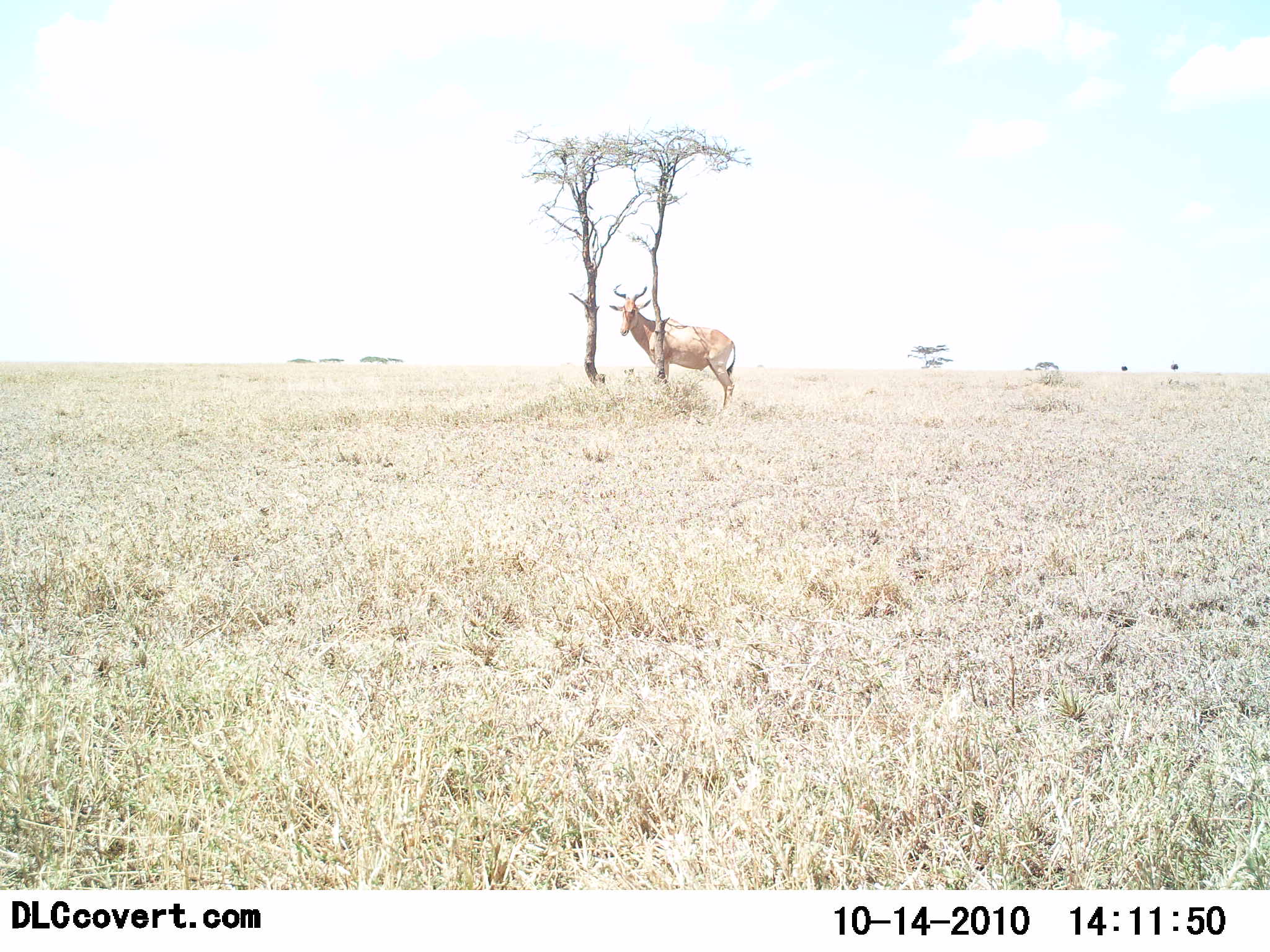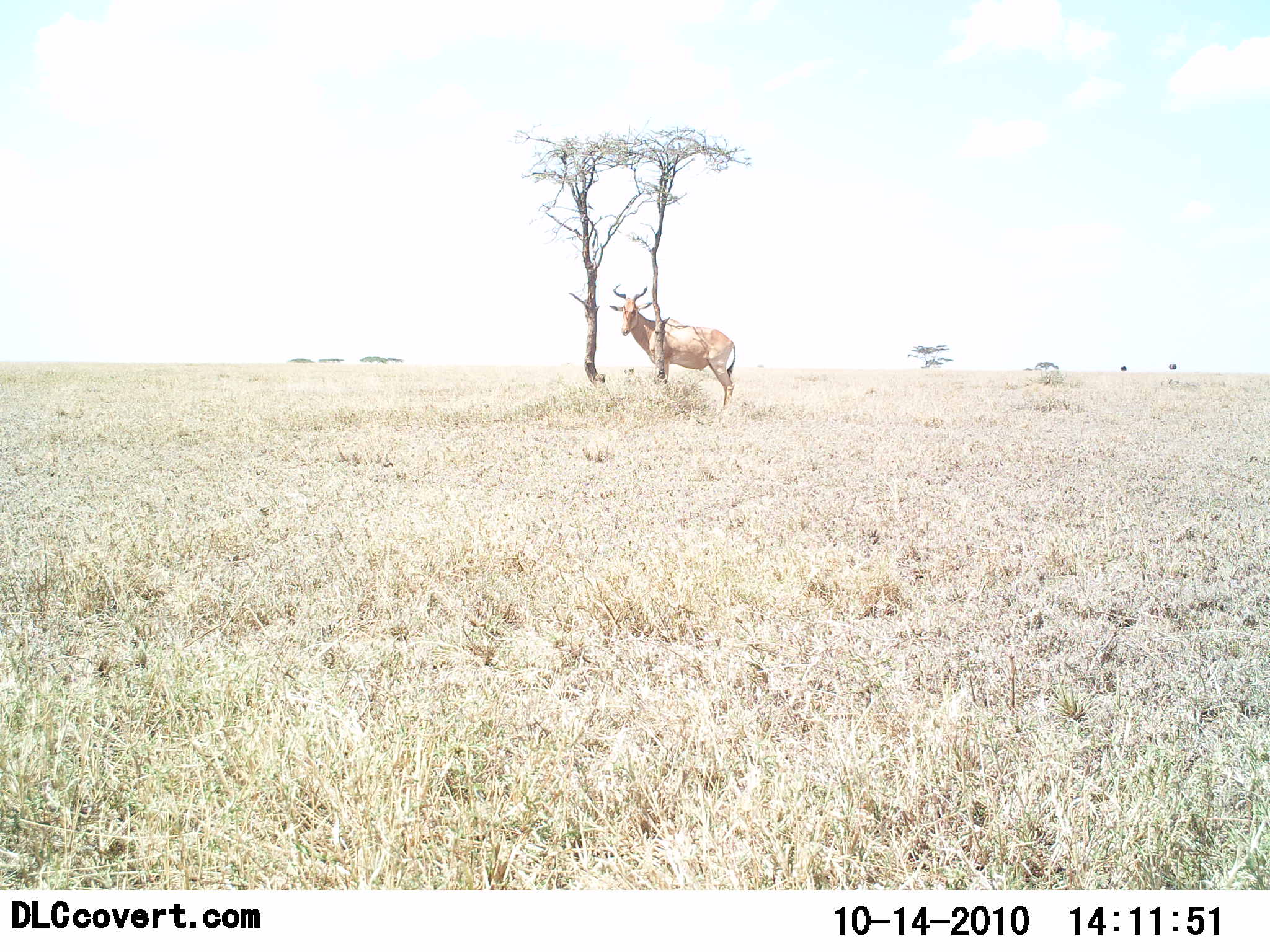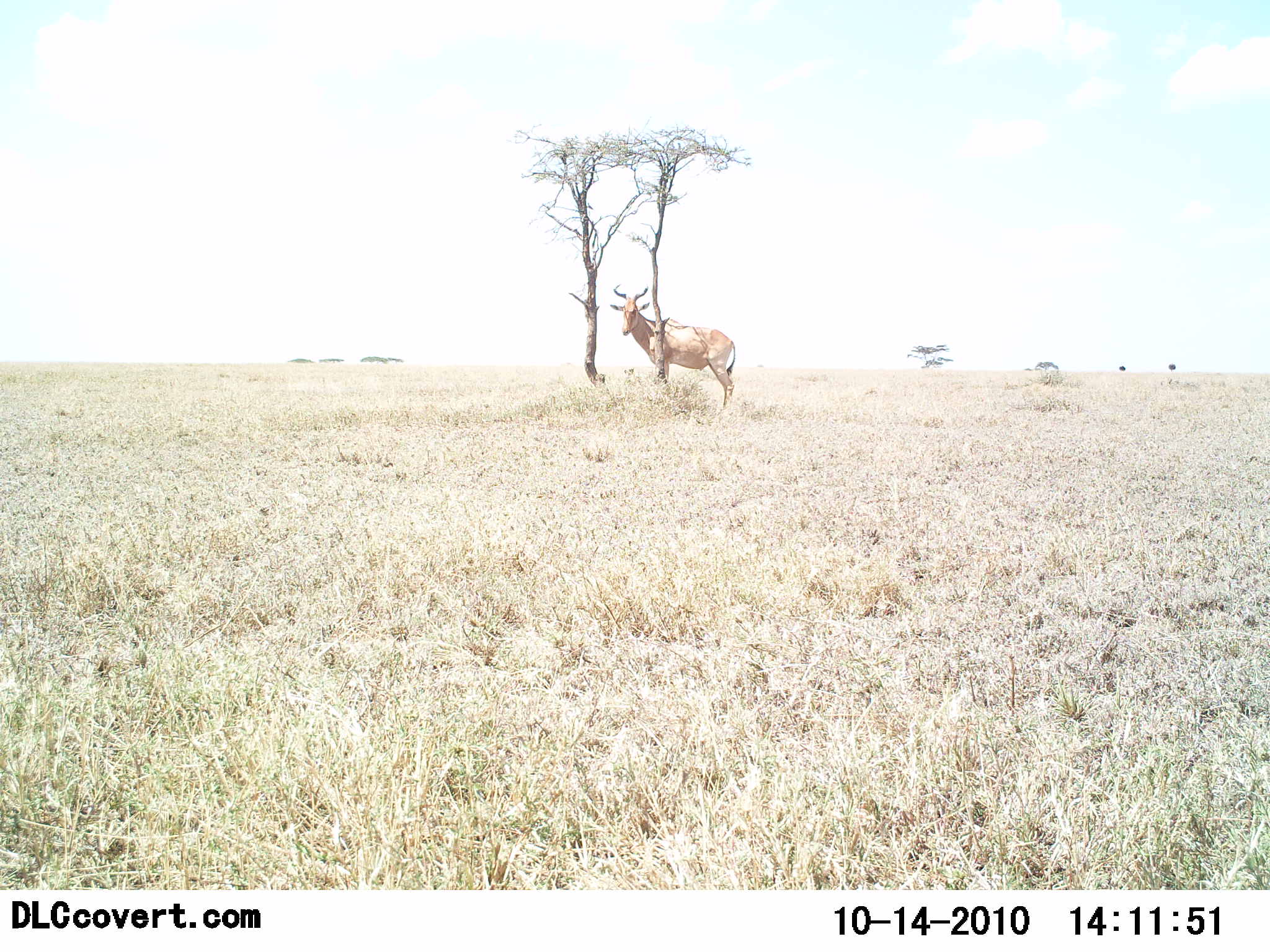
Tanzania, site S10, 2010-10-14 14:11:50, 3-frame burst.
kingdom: Animalia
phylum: Chordata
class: Mammalia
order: Artiodactyla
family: Bovidae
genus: Alcelaphus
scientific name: Alcelaphus buselaphus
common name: hartebeest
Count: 1.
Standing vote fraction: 100%.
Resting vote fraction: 0%.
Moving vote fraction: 0%.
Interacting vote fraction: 0%.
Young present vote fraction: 0%.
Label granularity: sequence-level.